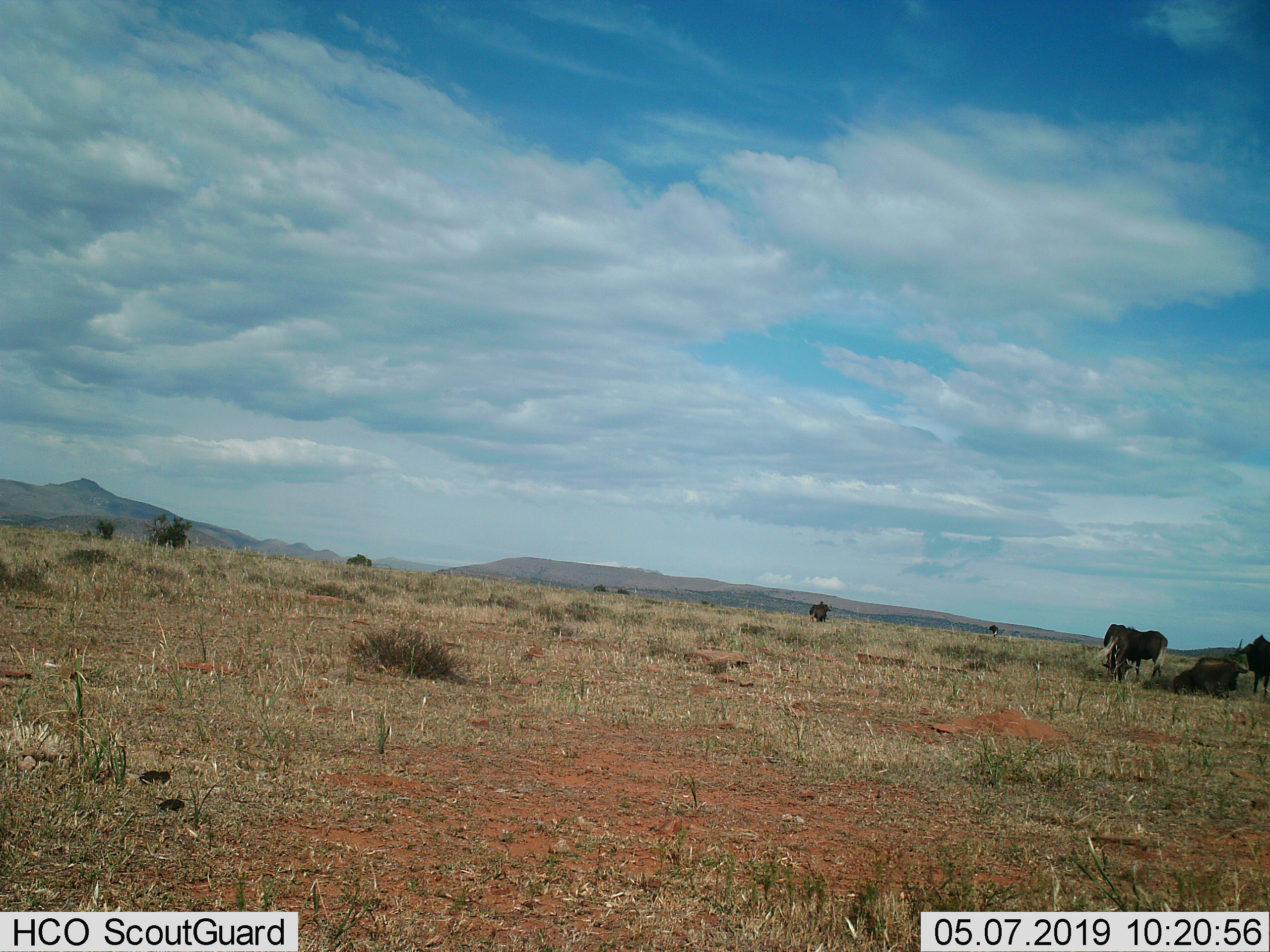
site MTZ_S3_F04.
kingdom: Animalia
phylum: Chordata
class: Mammalia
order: Artiodactyla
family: Bovidae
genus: Connochaetes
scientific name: Connochaetes gnou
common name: black wildebeest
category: wildebeestblack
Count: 5.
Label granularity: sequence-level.